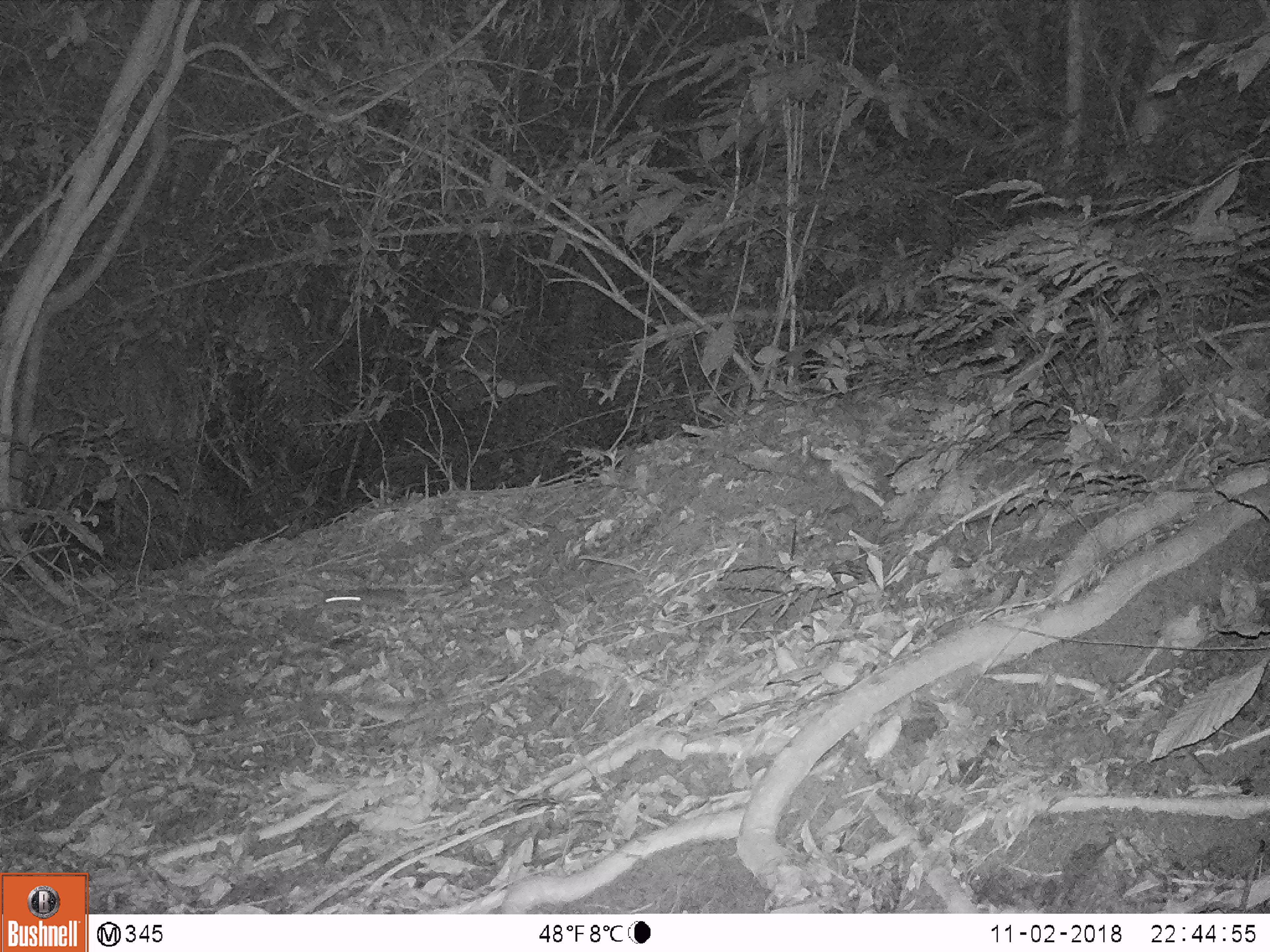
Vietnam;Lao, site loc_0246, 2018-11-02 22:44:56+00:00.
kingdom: Animalia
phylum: Chordata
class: Mammalia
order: Rodentia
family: Muridae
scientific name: Muridae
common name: old-world mice and rats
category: unidentified murid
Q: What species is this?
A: Unidentified murid (old-world mice and rats) (Muridae).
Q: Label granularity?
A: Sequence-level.